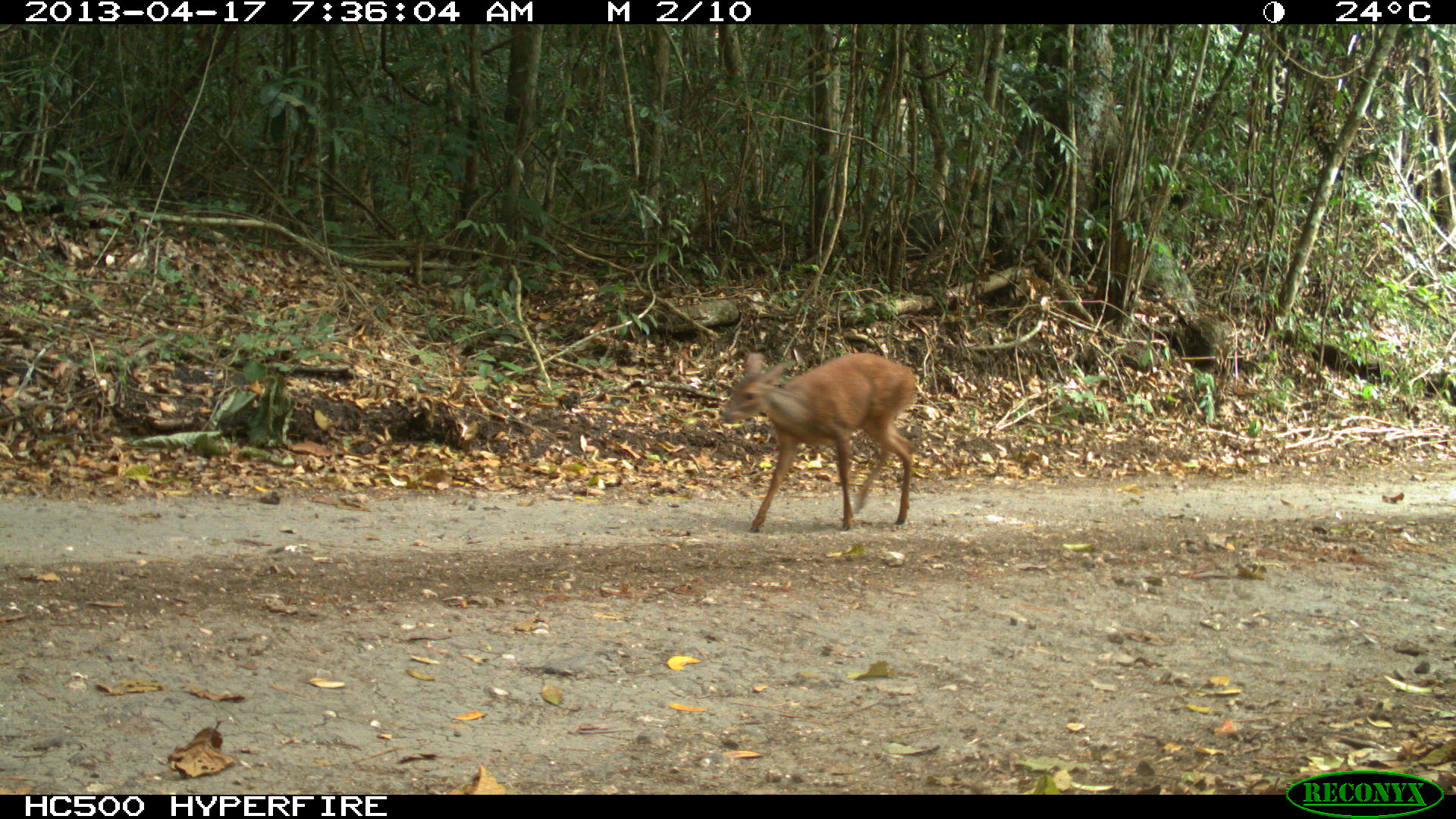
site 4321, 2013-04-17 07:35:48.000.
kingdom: Animalia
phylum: Chordata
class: Mammalia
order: Artiodactyla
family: Cervidae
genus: Mazama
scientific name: Mazama temama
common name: central american red brocket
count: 1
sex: female